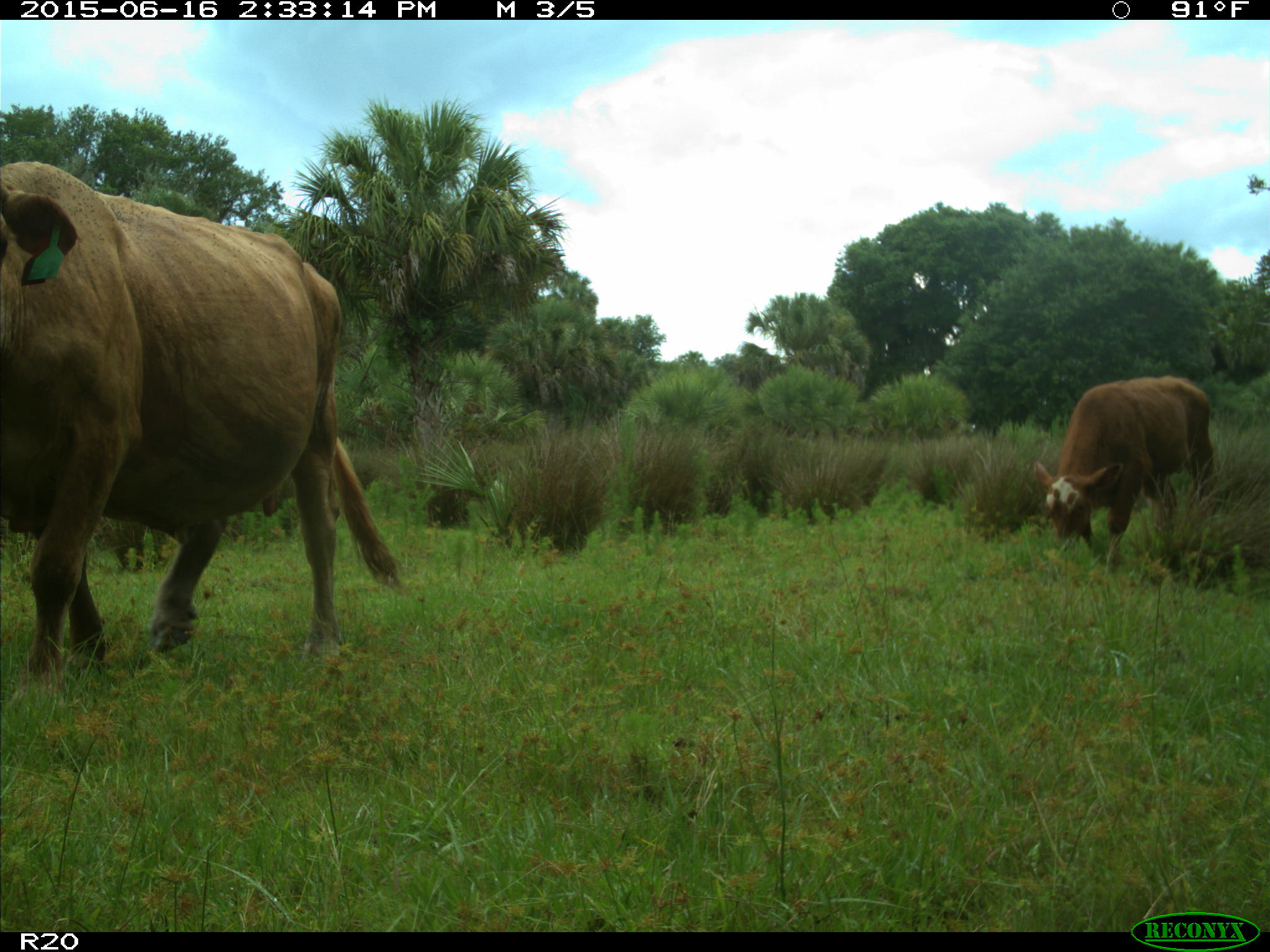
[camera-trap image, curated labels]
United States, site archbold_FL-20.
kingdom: Animalia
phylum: Chordata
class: Mammalia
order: Artiodactyla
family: Bovidae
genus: Bos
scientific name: Bos taurus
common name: domestic cow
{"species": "Bos taurus (domestic cow)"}